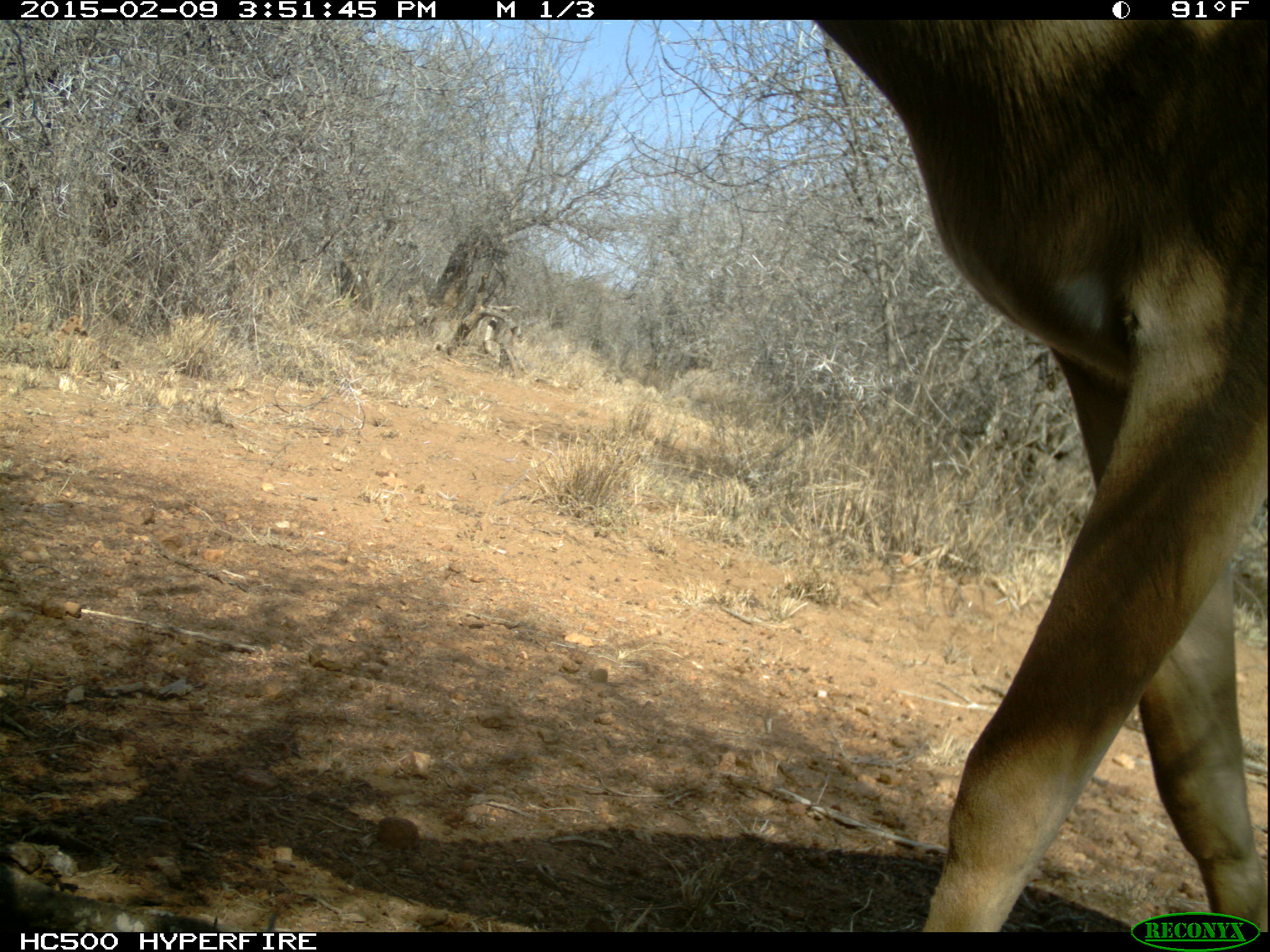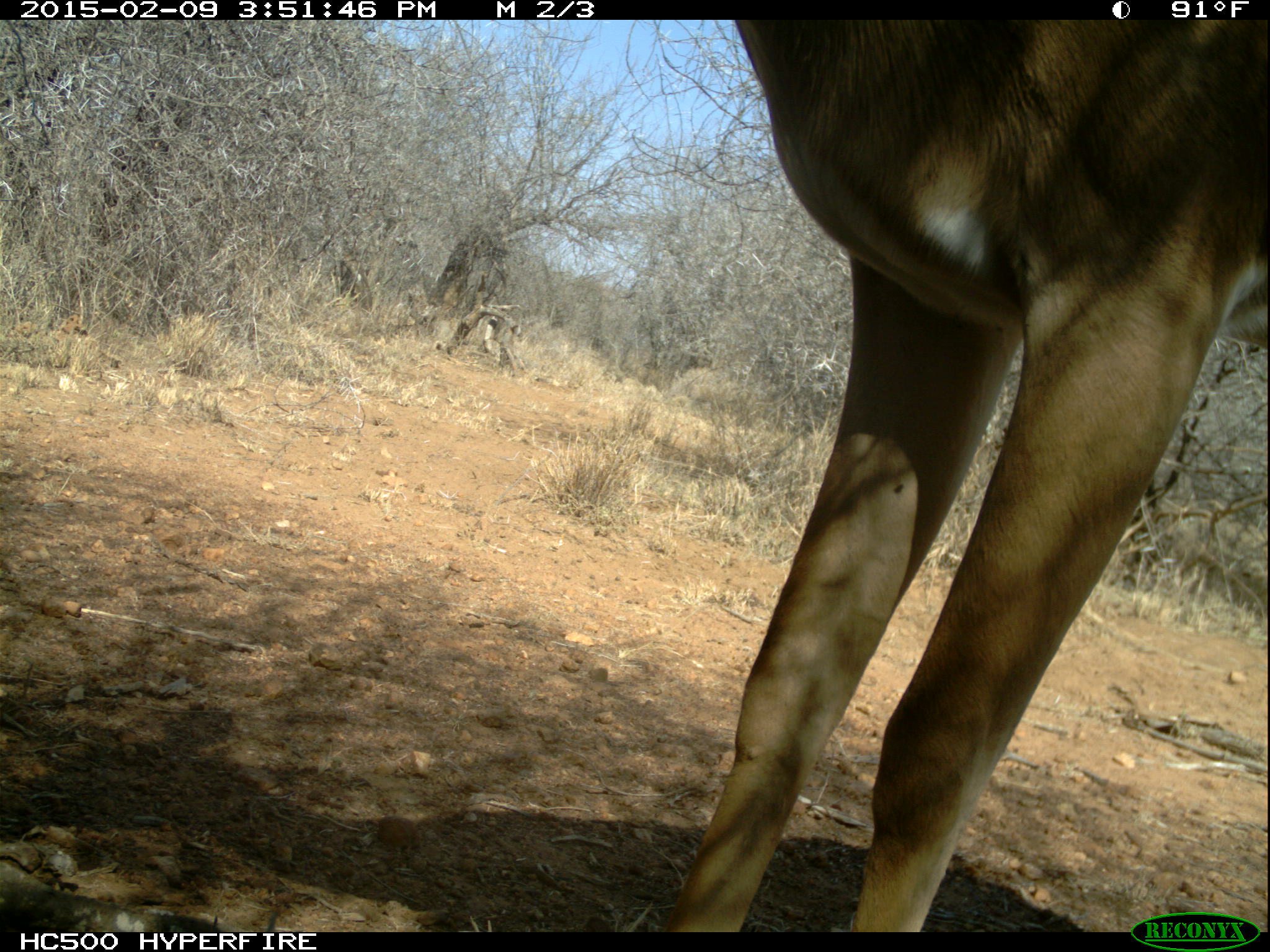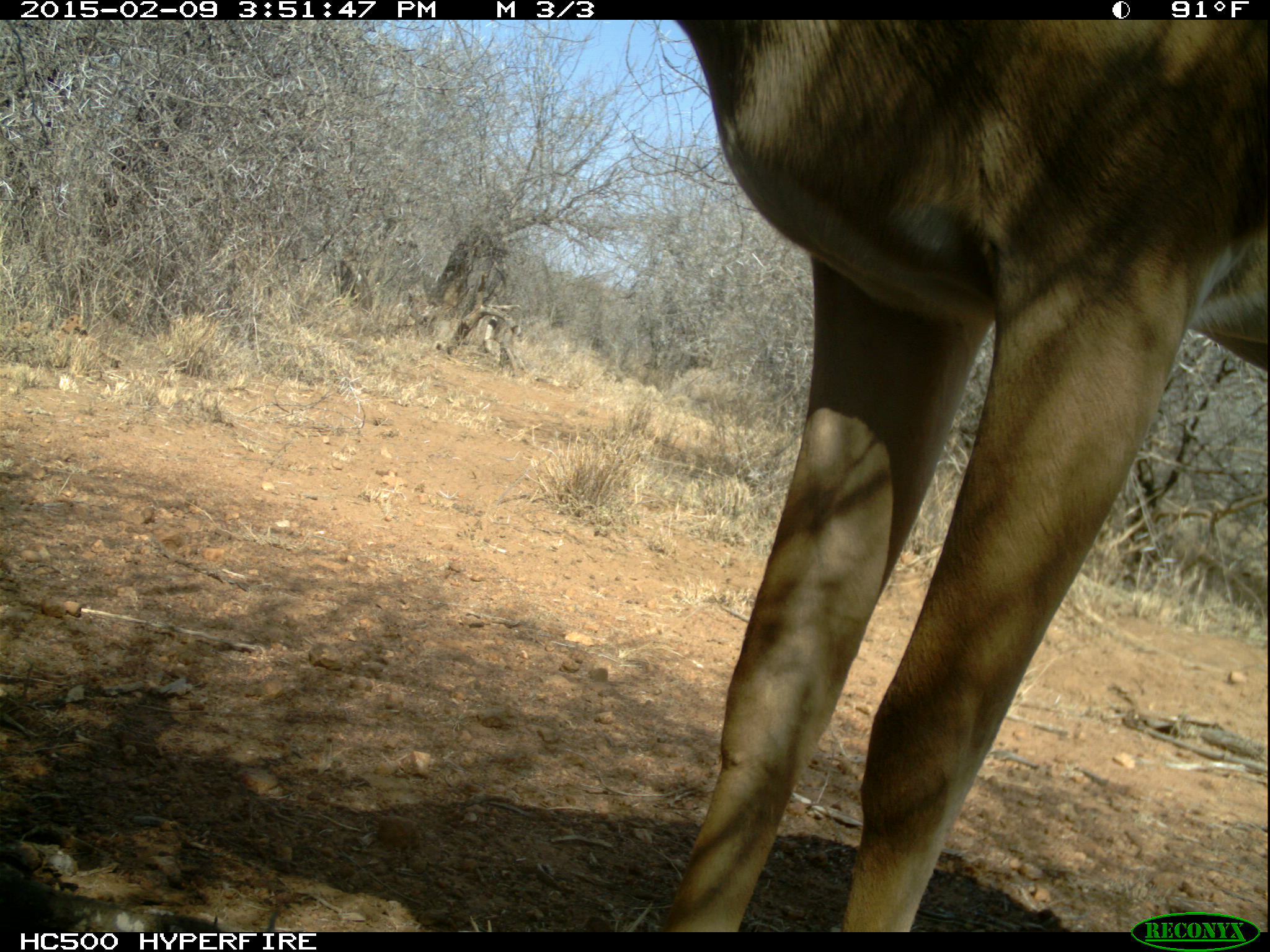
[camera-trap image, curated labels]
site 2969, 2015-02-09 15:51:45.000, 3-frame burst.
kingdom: Animalia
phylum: Chordata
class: Mammalia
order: Artiodactyla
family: Bovidae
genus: Aepyceros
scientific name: Aepyceros melampus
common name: impala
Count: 1.